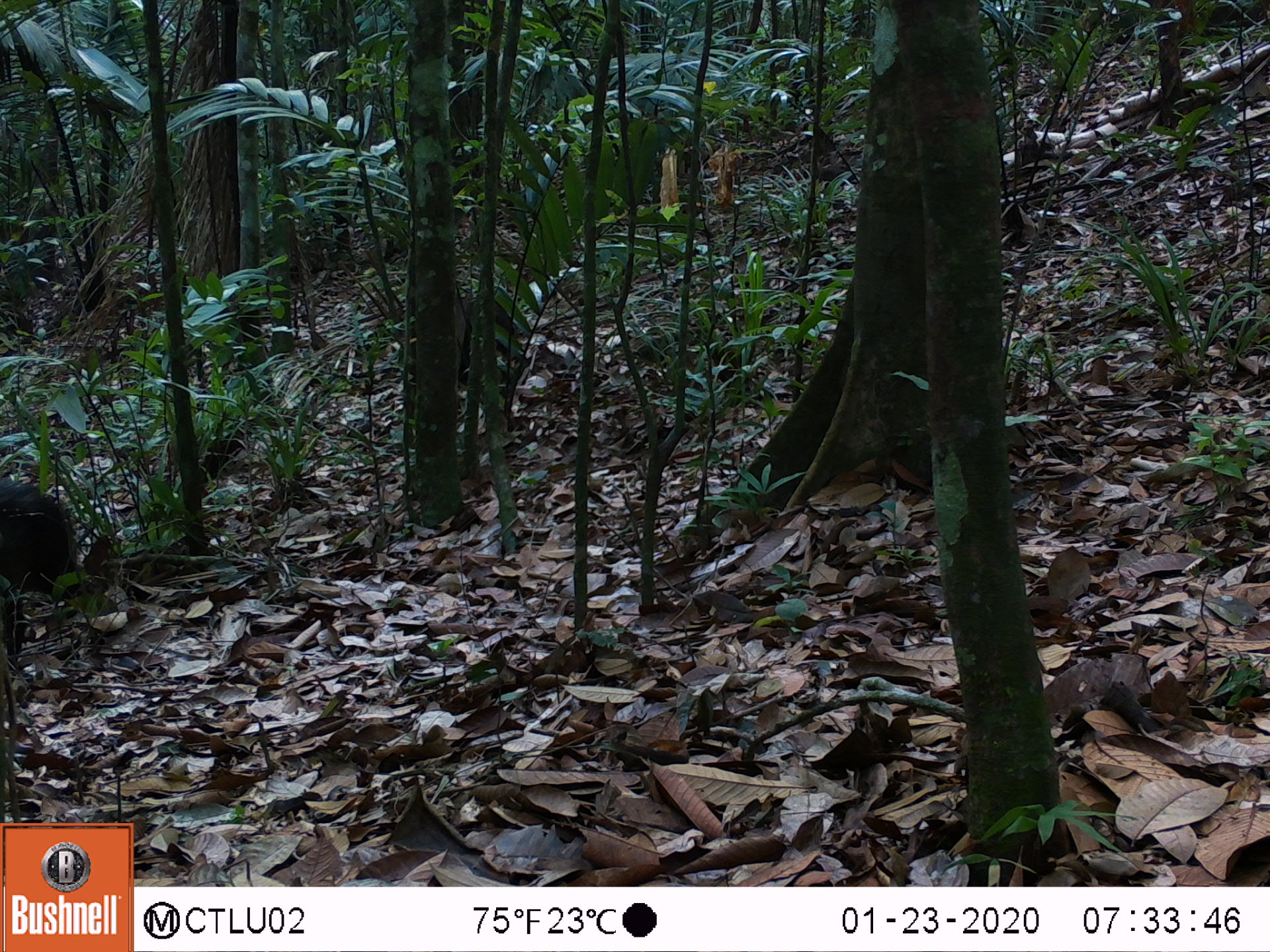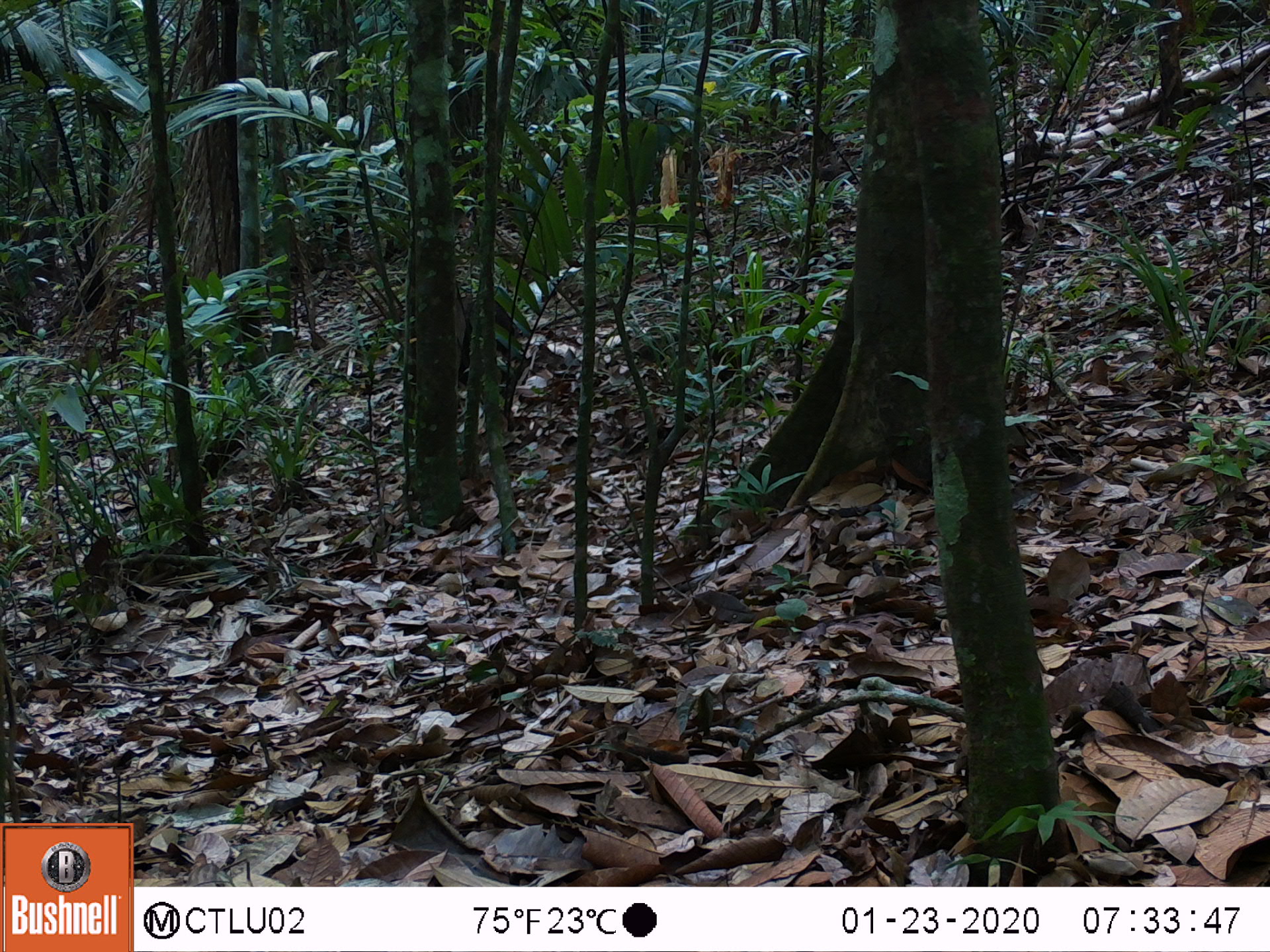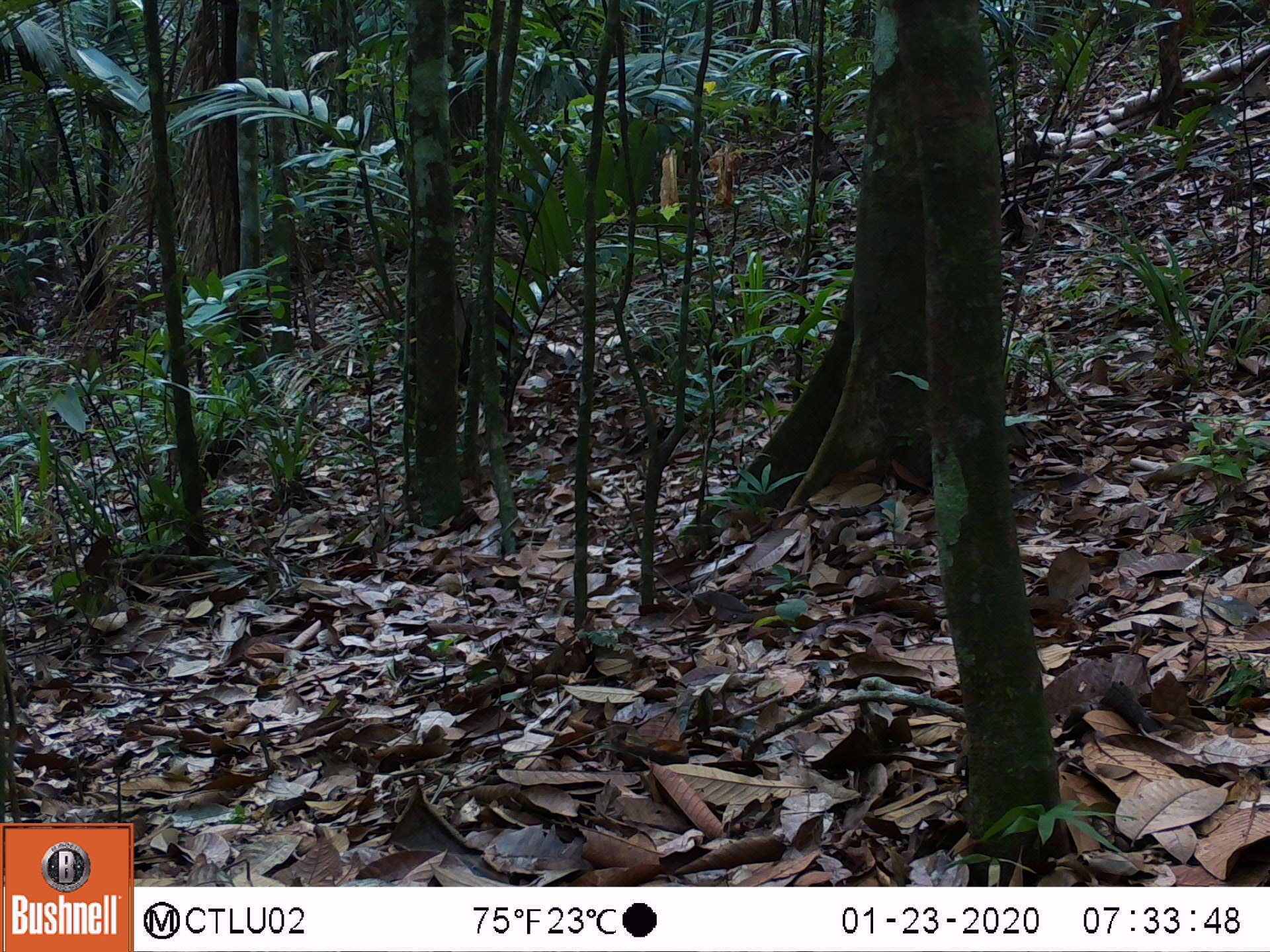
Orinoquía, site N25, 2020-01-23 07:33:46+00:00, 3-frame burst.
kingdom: Animalia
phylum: Chordata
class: Mammalia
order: Artiodactyla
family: Tayassuidae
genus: Pecari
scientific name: Pecari tajacu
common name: collared peccary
Collared peccary (Pecari tajacu).